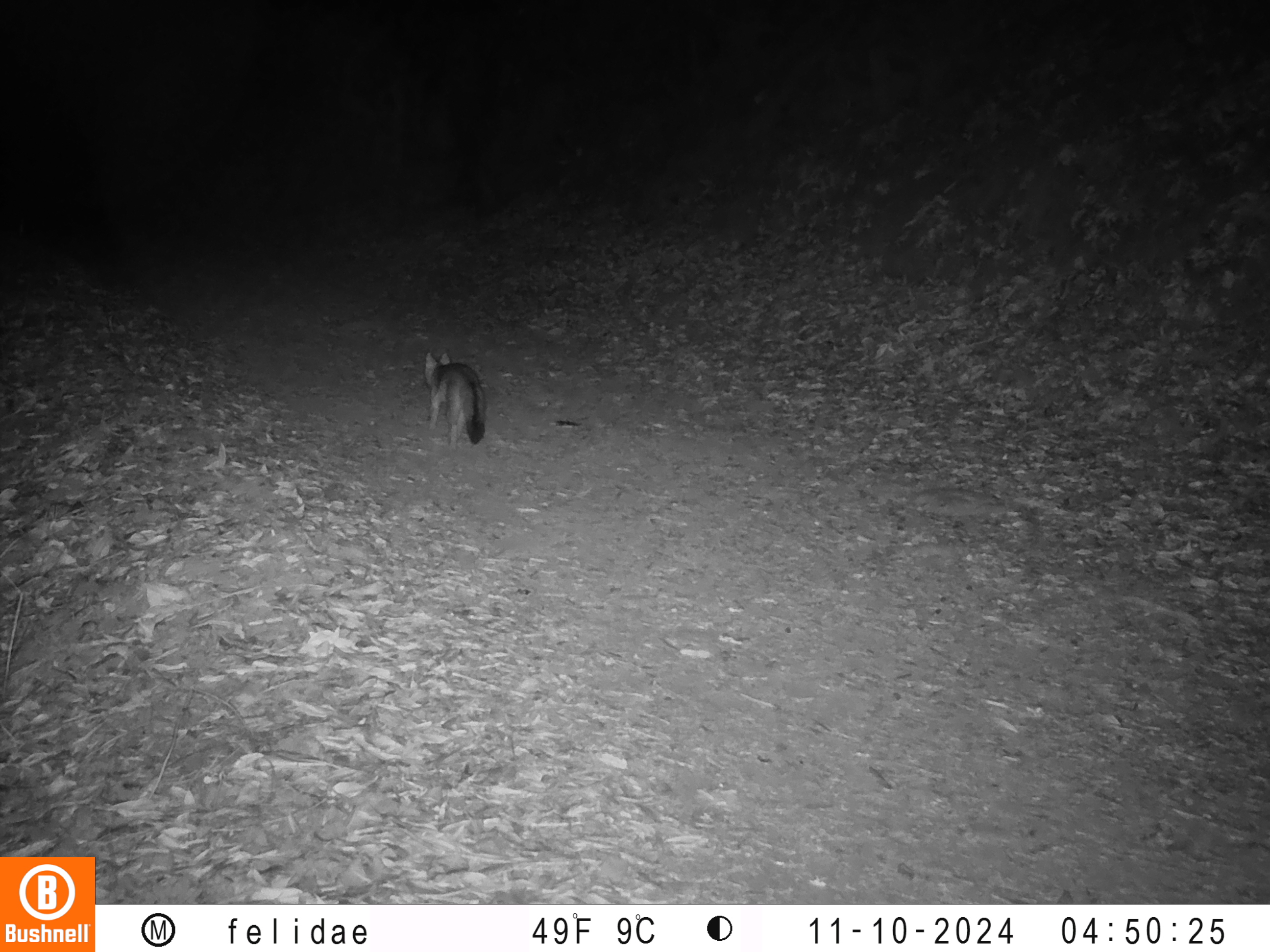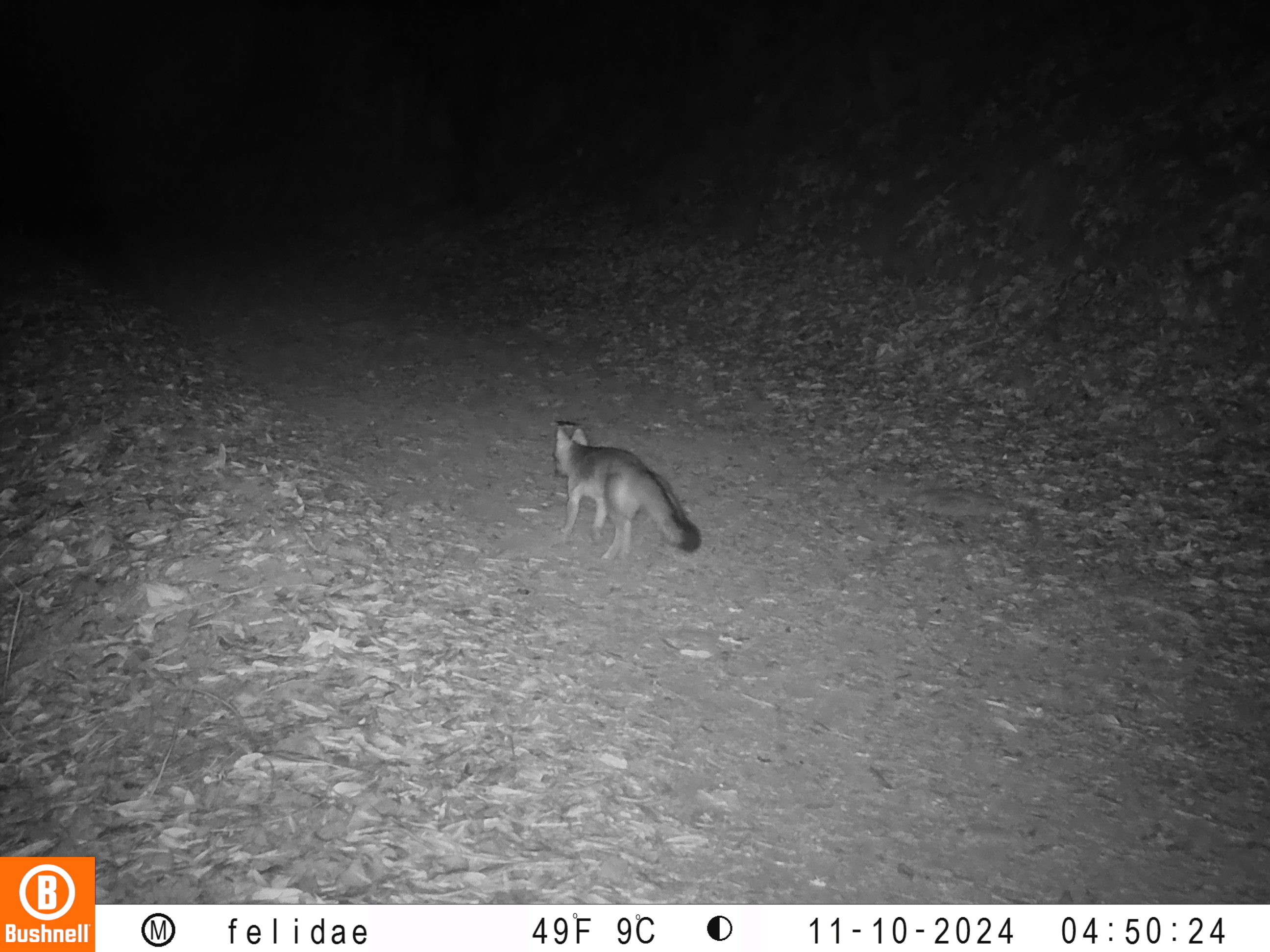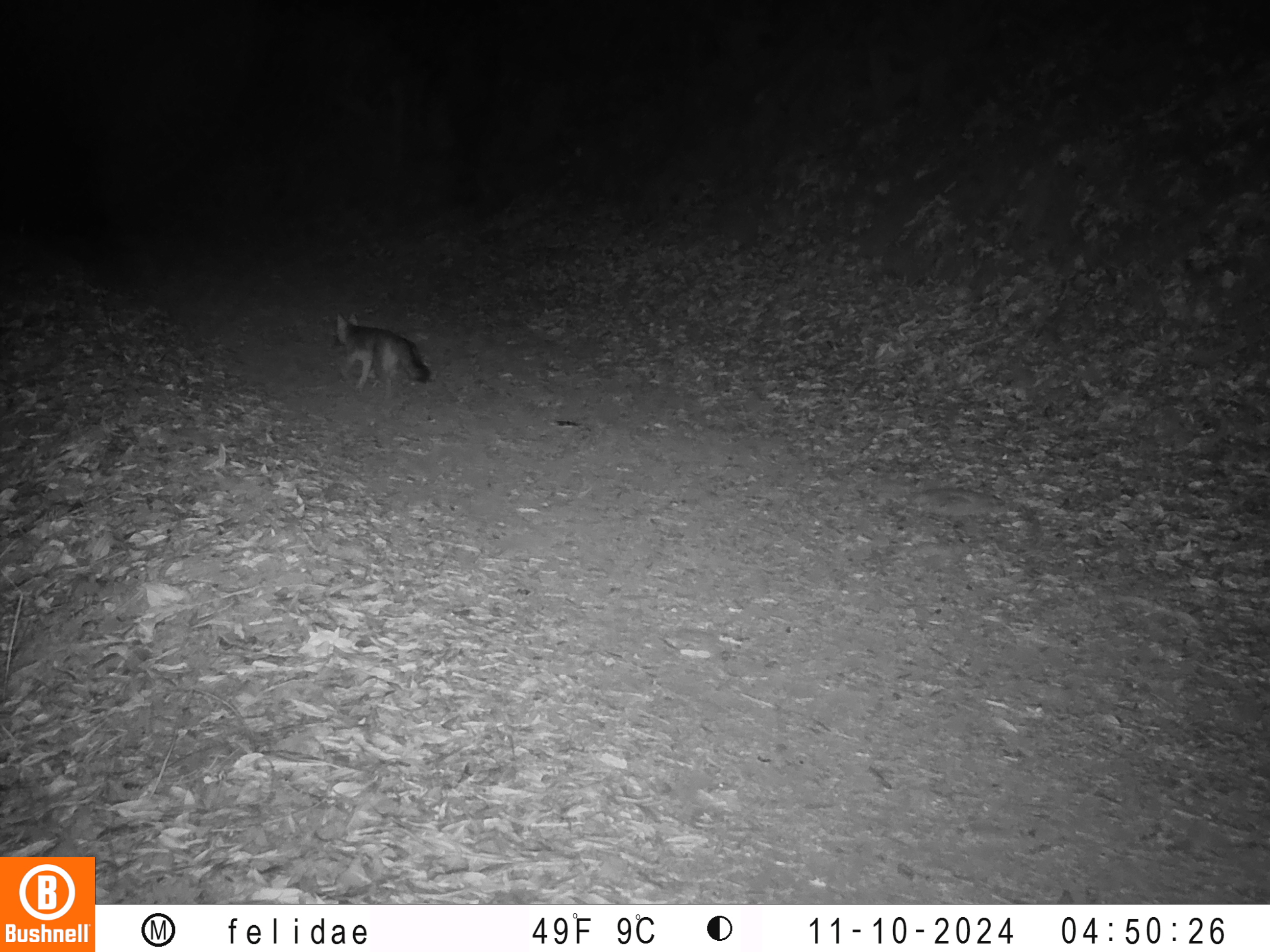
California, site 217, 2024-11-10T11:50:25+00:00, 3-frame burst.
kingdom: Animalia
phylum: Chordata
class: Mammalia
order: Carnivora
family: Canidae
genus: Urocyon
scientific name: Urocyon cinereoargenteus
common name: gray fox